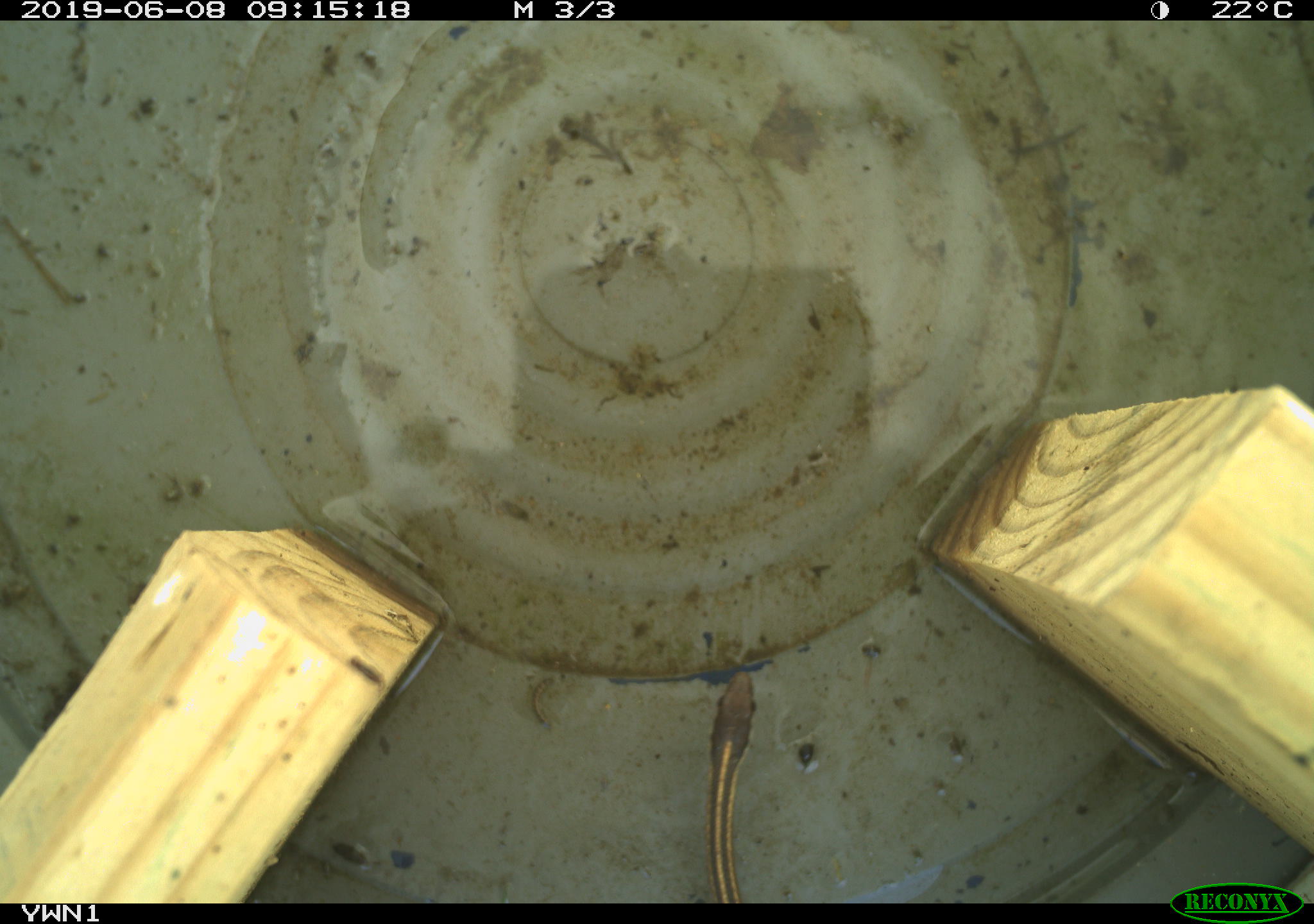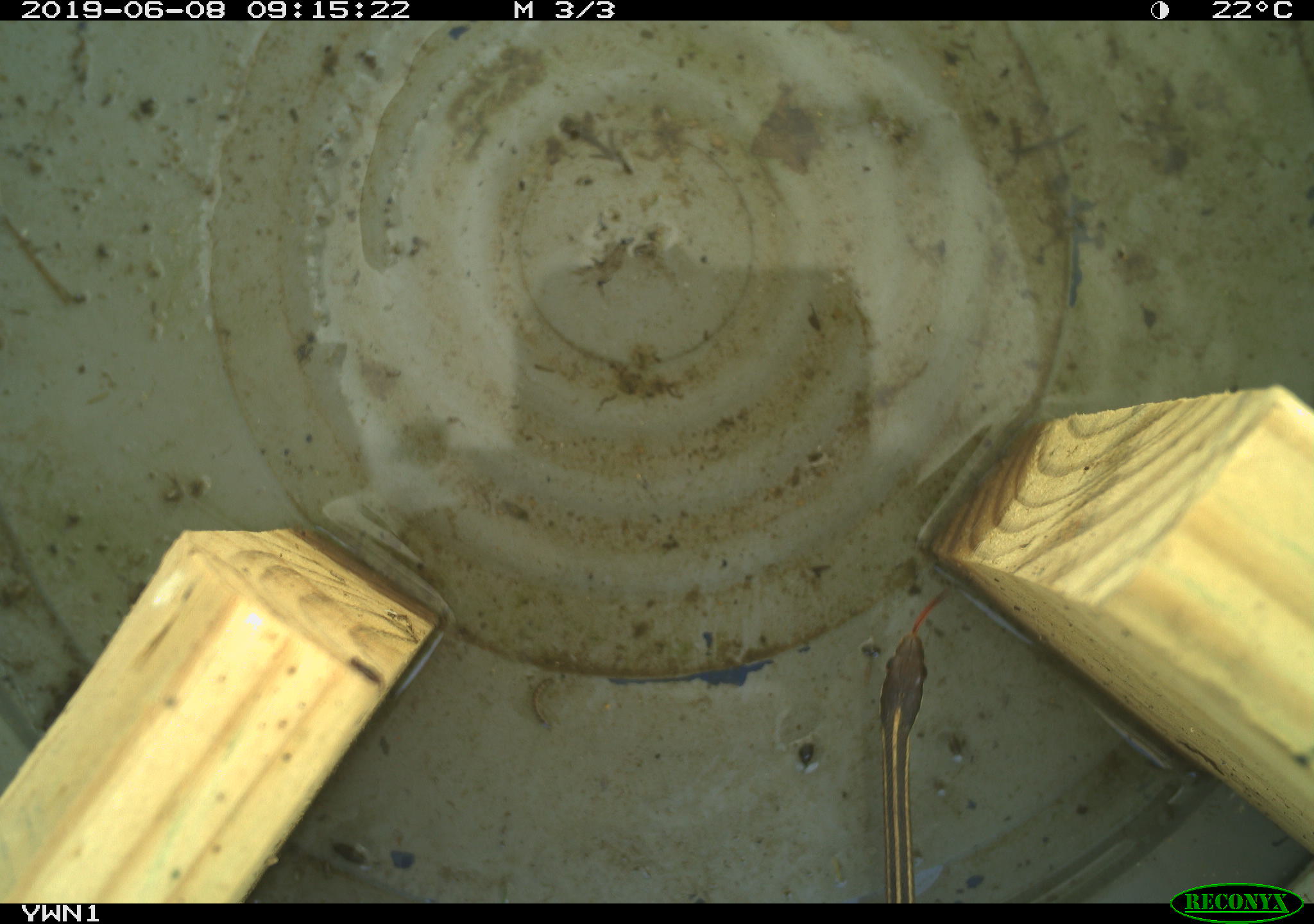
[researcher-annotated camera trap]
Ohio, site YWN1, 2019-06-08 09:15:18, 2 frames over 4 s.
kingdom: Animalia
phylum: Chordata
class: Reptilia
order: Squamata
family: Colubridae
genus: Thamnophis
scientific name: Thamnophis saurita saurita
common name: eastern ribbon snake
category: eastern ribbonsnake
Eastern ribbonsnake (eastern ribbon snake) (Thamnophis saurita saurita).